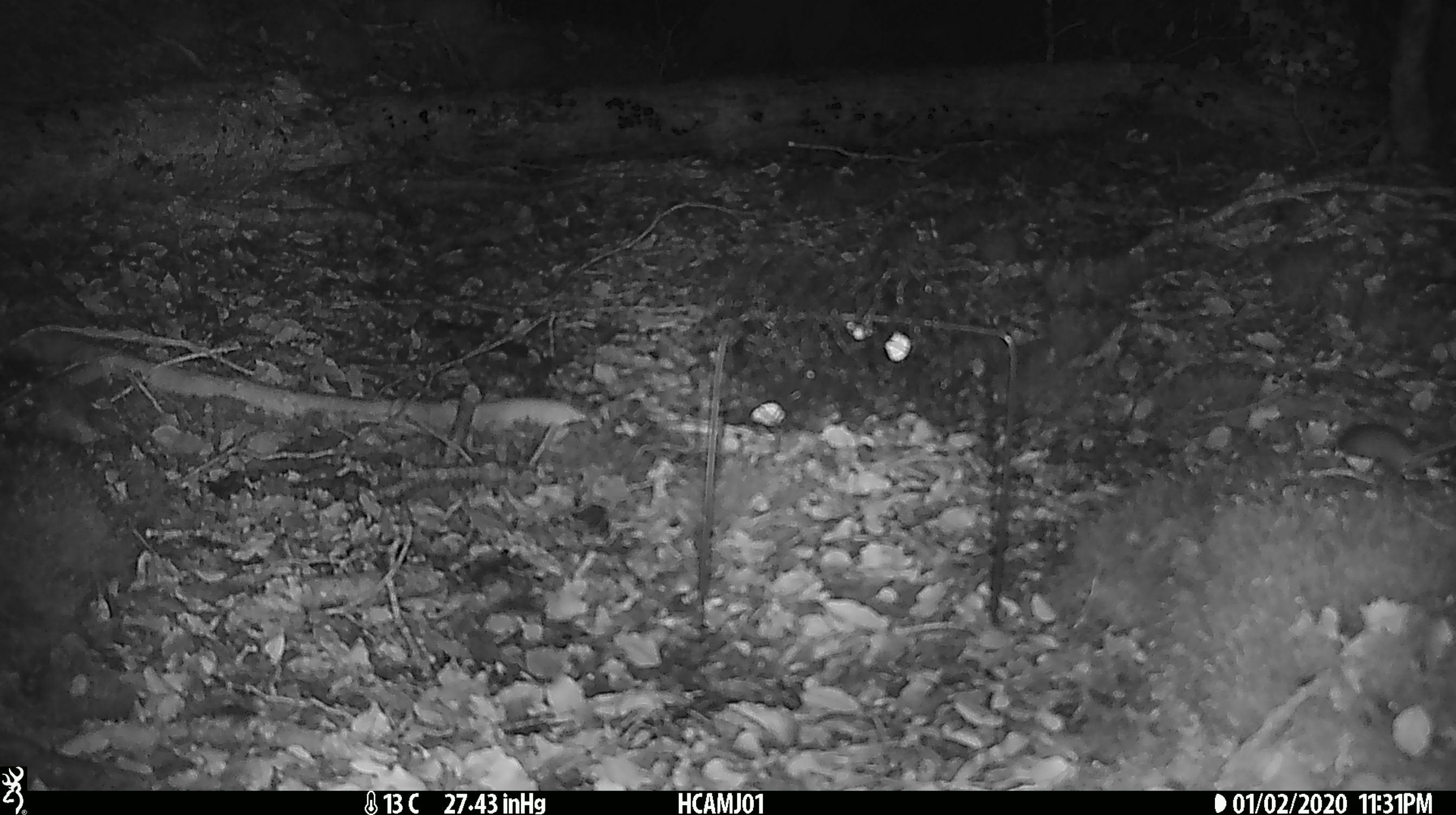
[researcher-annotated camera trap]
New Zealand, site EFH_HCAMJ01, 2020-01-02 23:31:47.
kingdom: Animalia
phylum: Chordata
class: Mammalia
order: Rodentia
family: Muridae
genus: Mus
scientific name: Mus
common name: mouse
Mouse (Mus).